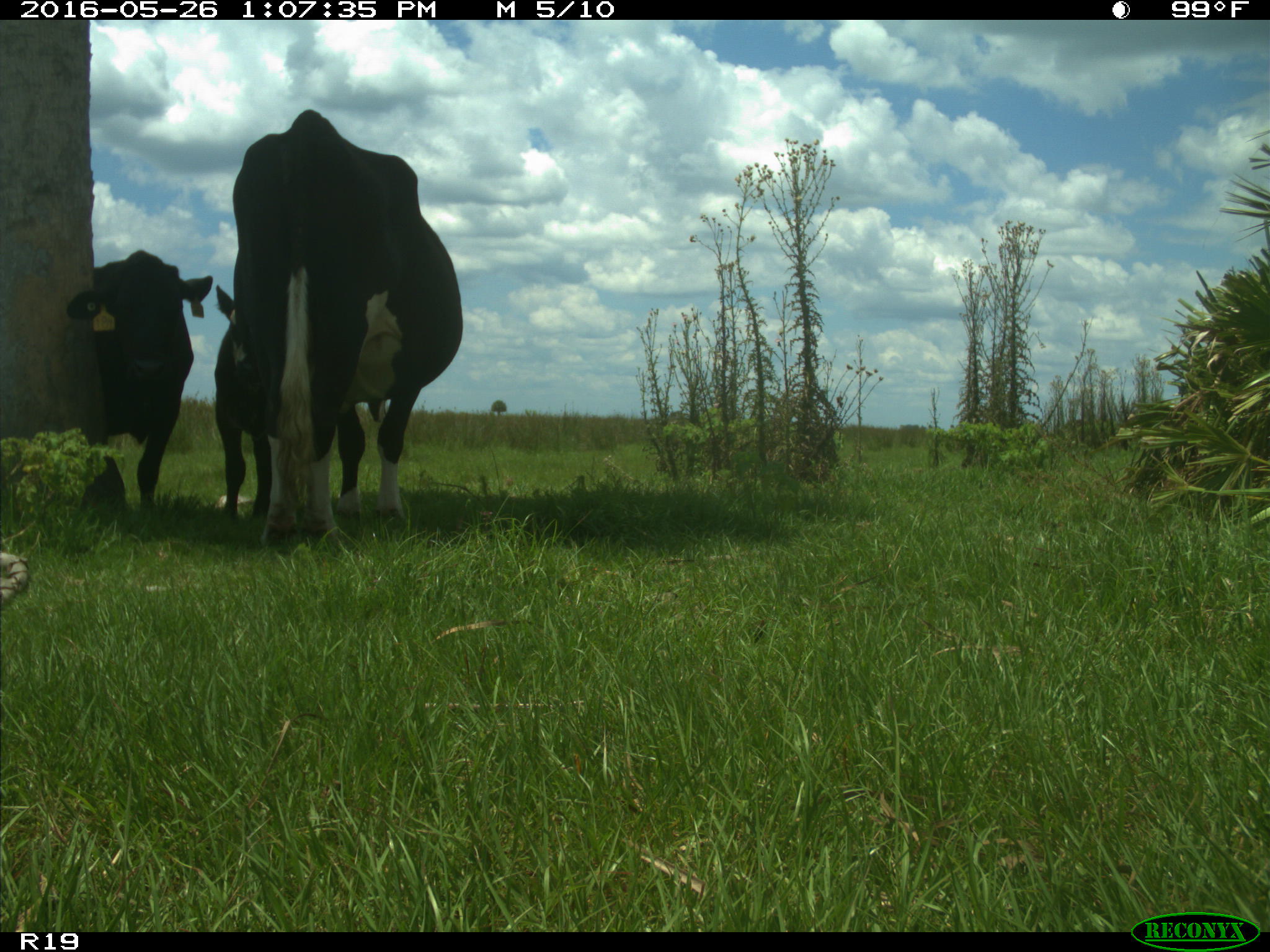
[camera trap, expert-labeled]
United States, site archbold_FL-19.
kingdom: Animalia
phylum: Chordata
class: Mammalia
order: Artiodactyla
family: Bovidae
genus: Bos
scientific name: Bos taurus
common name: domestic cow